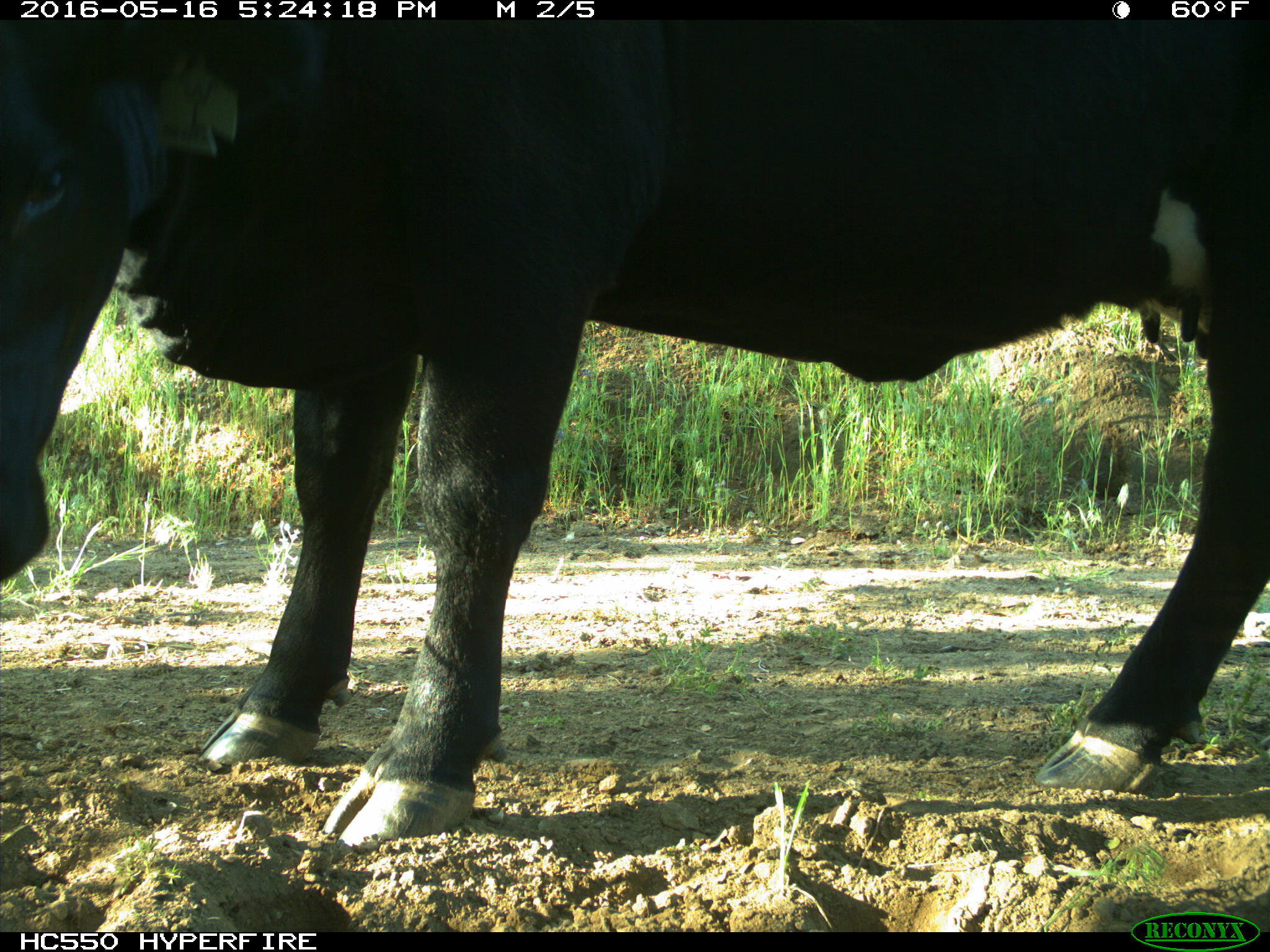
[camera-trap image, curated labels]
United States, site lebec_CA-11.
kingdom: Animalia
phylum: Chordata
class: Mammalia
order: Artiodactyla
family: Bovidae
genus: Bos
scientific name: Bos taurus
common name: domestic cow